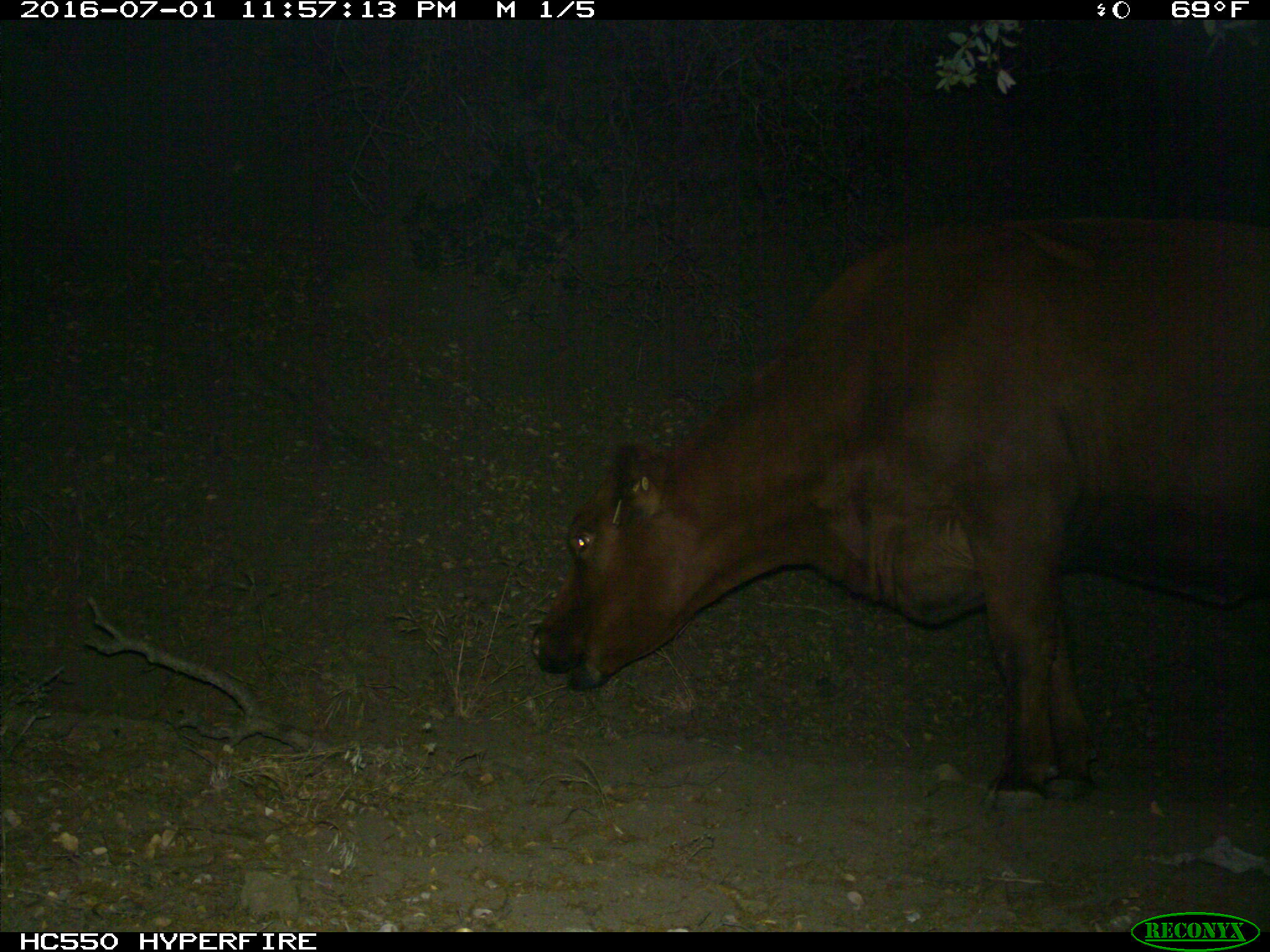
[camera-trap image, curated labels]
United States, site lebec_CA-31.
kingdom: Animalia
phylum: Chordata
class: Mammalia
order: Artiodactyla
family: Bovidae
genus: Bos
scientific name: Bos taurus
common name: domestic cow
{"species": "Bos taurus (domestic cow)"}